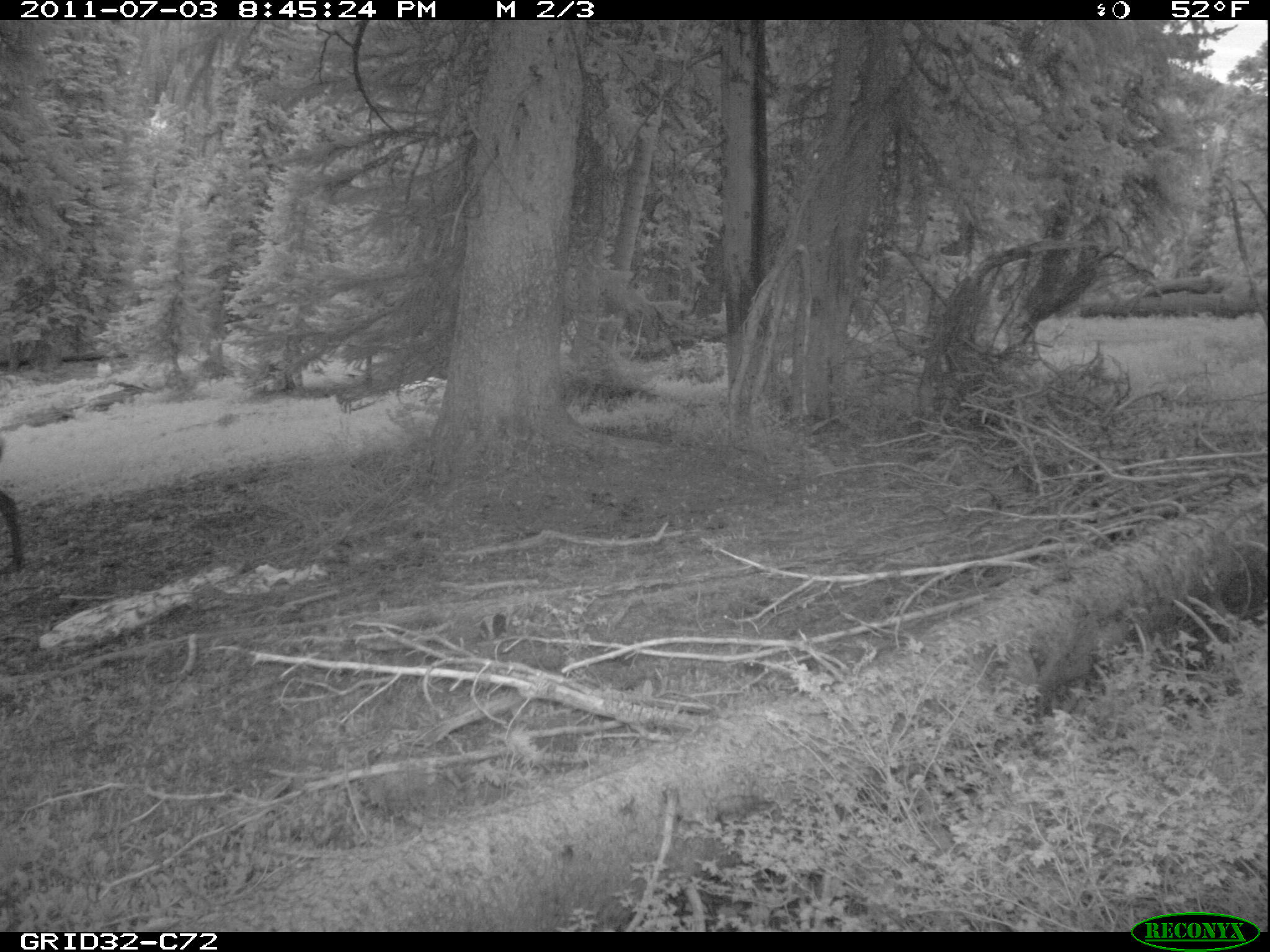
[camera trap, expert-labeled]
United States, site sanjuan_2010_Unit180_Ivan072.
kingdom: Animalia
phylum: Chordata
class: Mammalia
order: Artiodactyla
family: Cervidae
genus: Cervus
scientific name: Cervus elaphus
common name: red deer